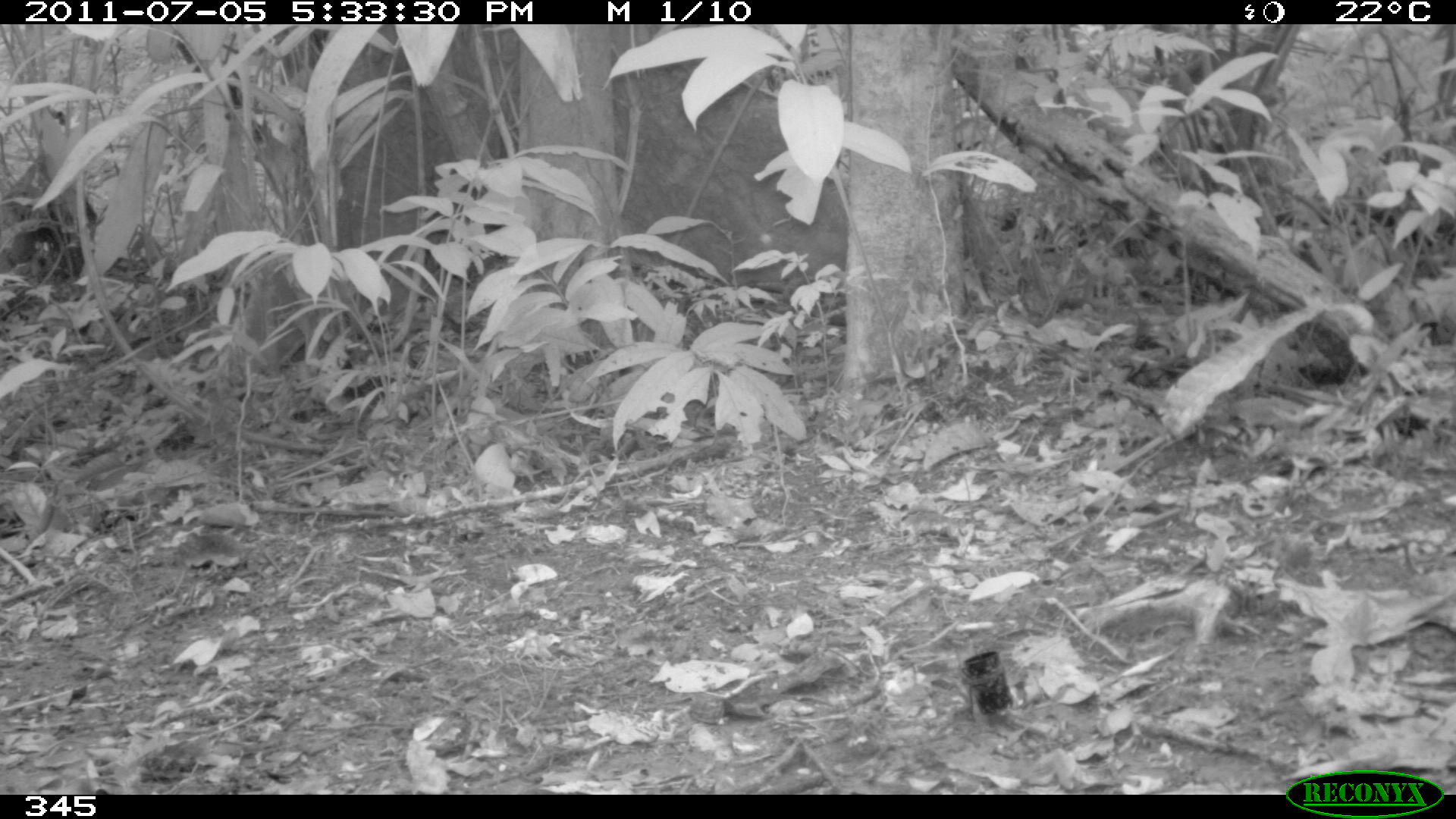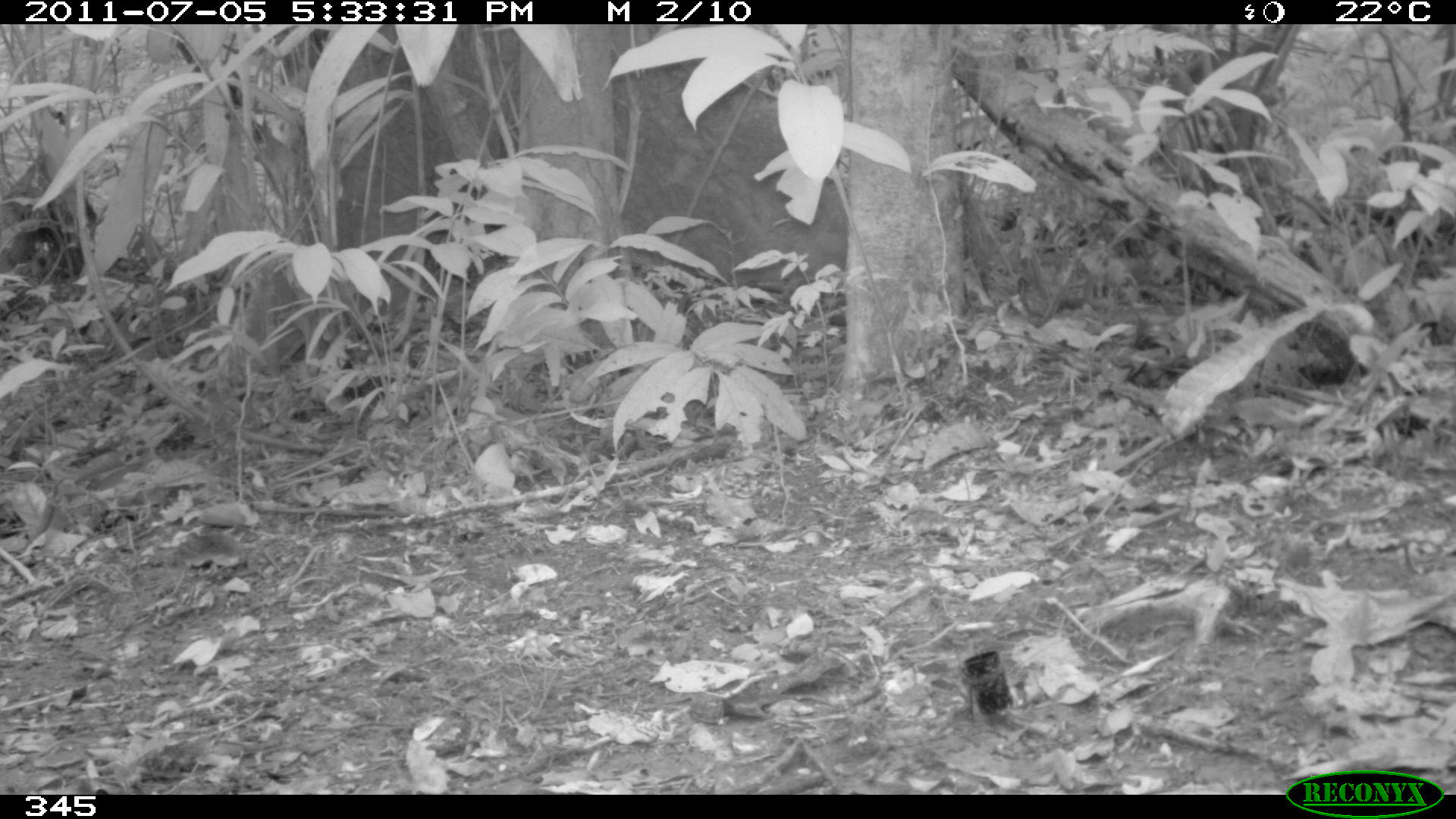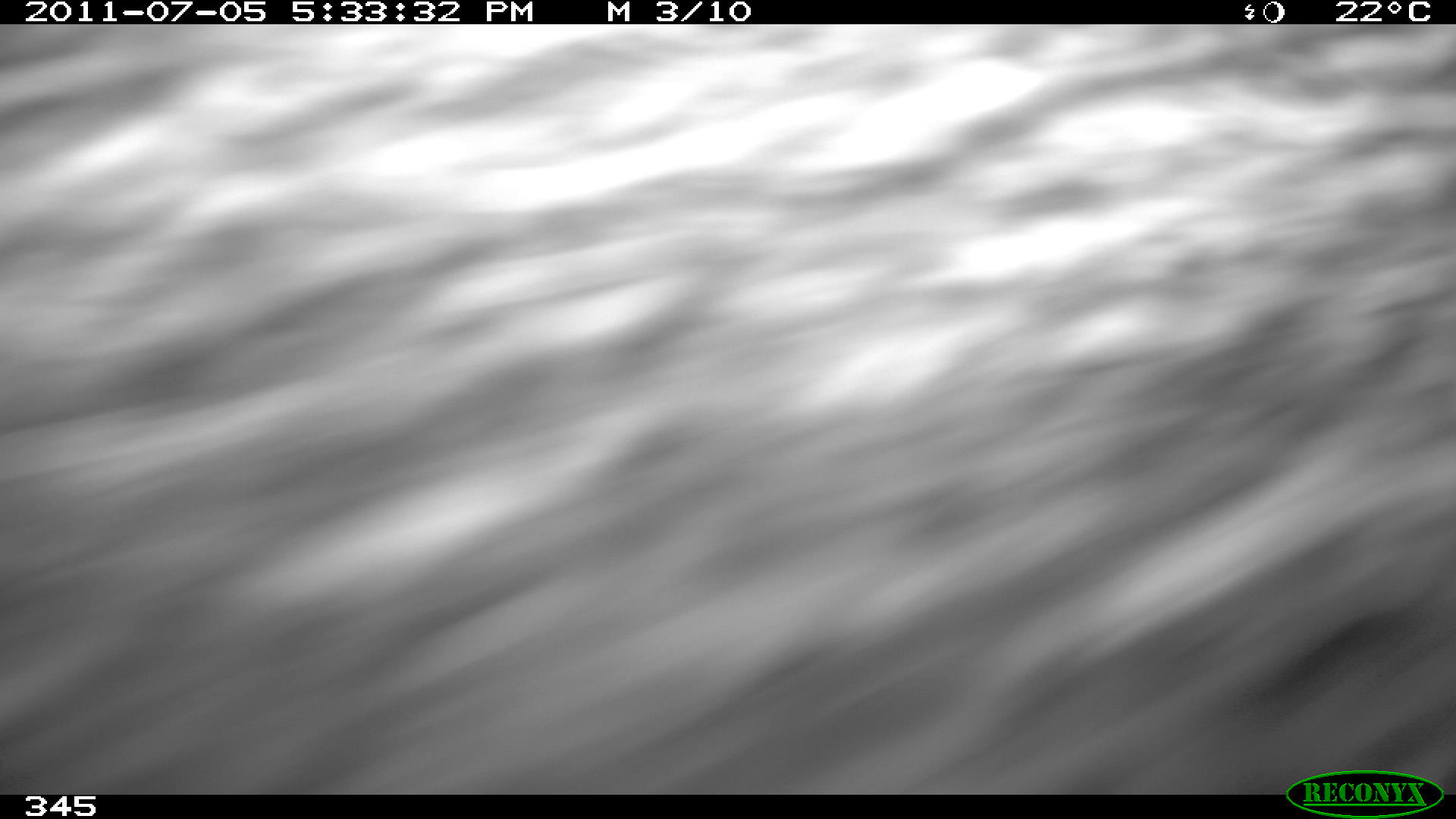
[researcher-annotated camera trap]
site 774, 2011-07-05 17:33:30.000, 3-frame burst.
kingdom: Animalia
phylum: Chordata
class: Mammalia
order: Artiodactyla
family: Tayassuidae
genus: Tayassu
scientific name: Tayassu pecari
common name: white-lipped peccary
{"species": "Tayassu pecari (white-lipped peccary)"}